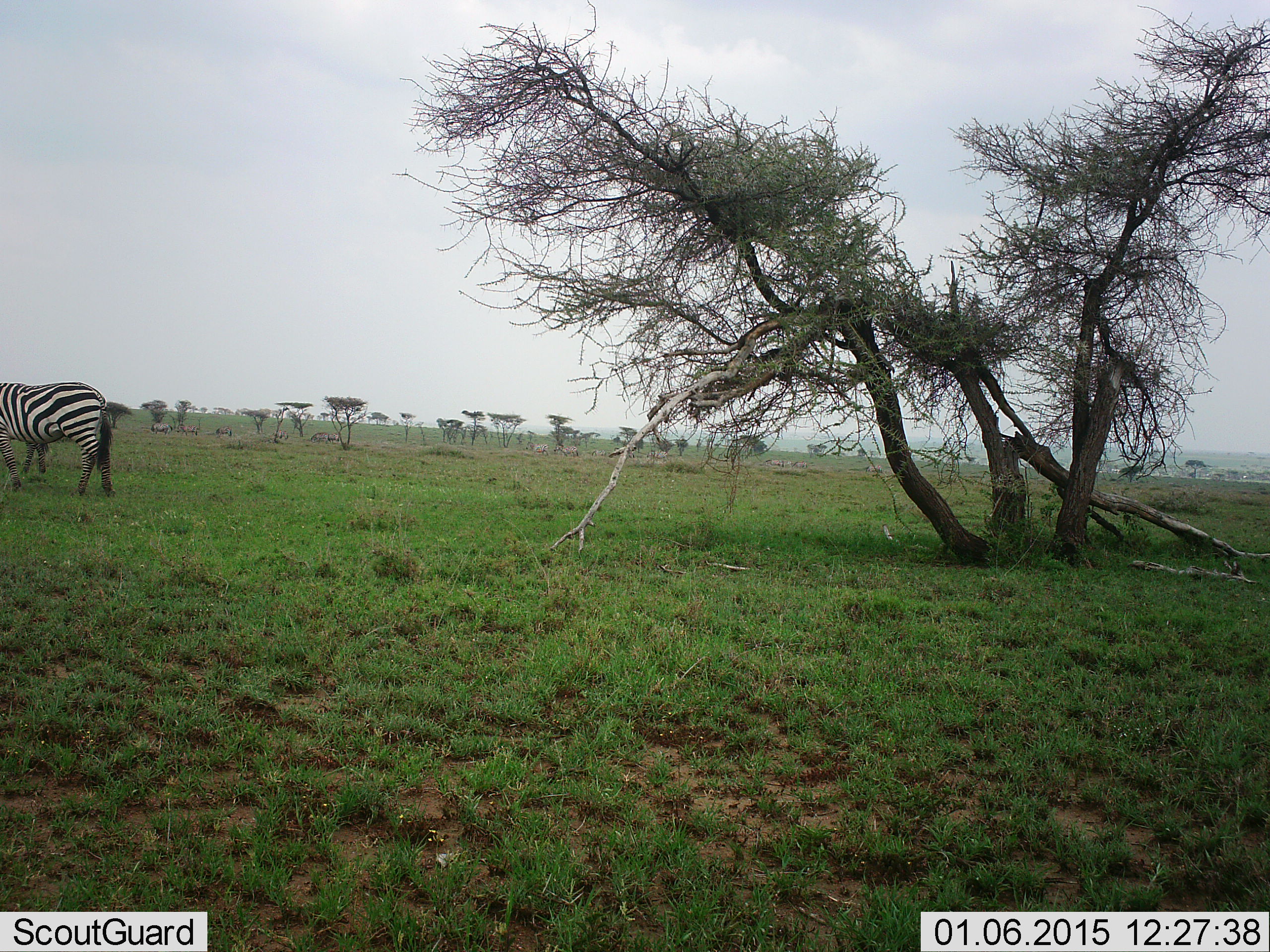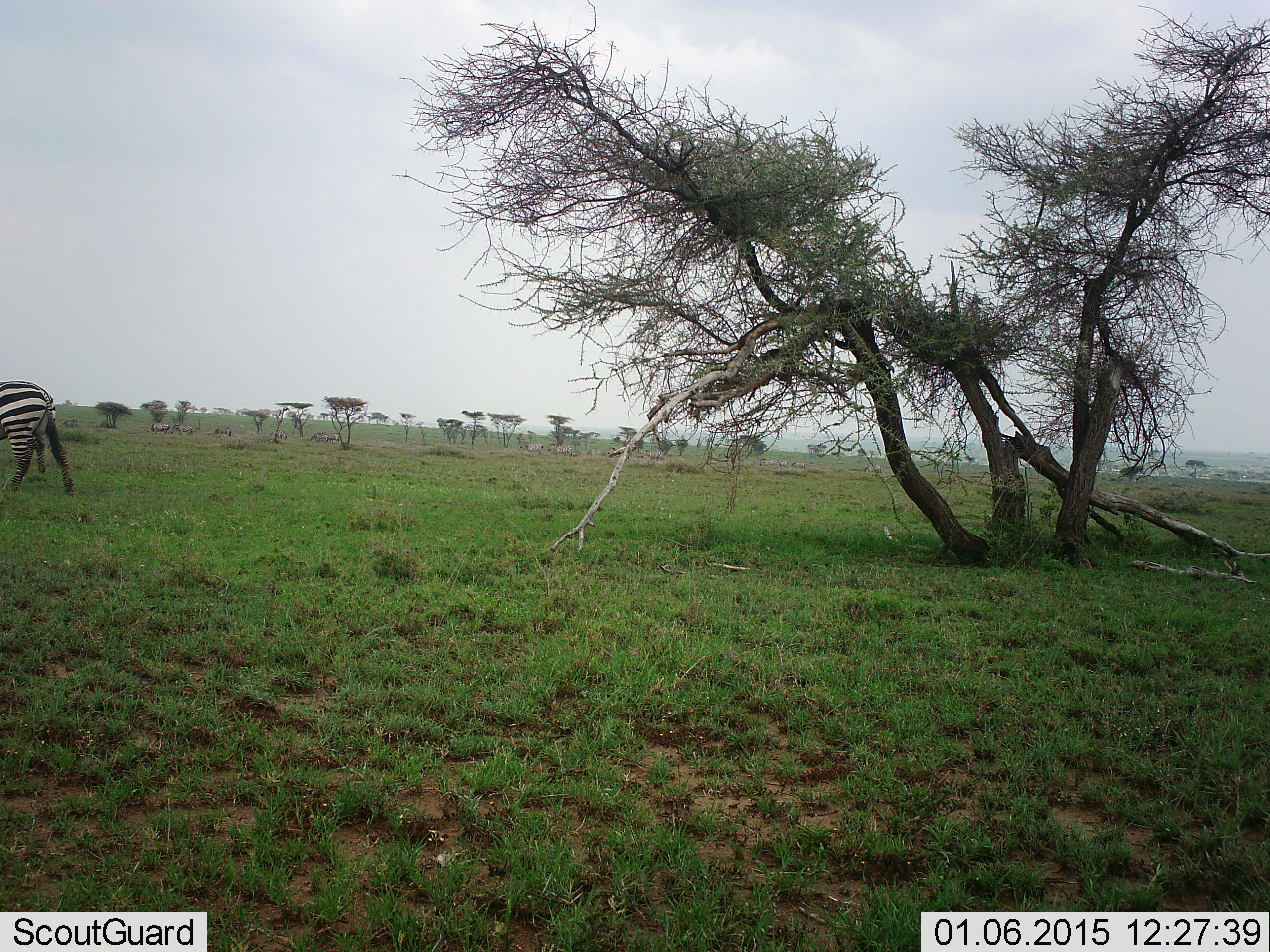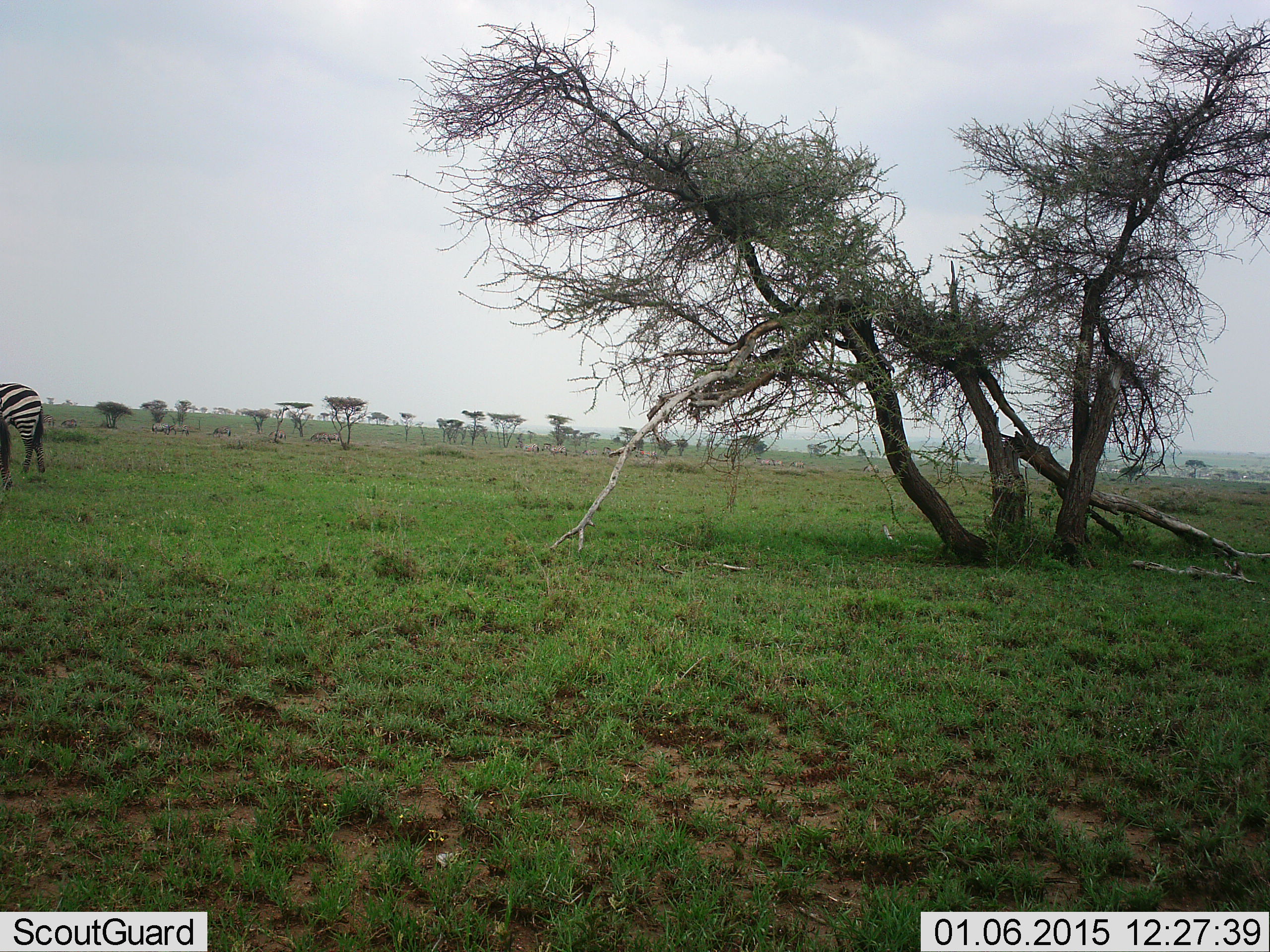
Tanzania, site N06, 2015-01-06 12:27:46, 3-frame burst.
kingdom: Animalia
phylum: Chordata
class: Mammalia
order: Perissodactyla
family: Equidae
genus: Equus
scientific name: Equus quagga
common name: plains zebra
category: zebra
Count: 2.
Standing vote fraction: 20%.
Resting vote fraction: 0%.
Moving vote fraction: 80%.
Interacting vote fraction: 0%.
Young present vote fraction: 0%.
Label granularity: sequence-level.